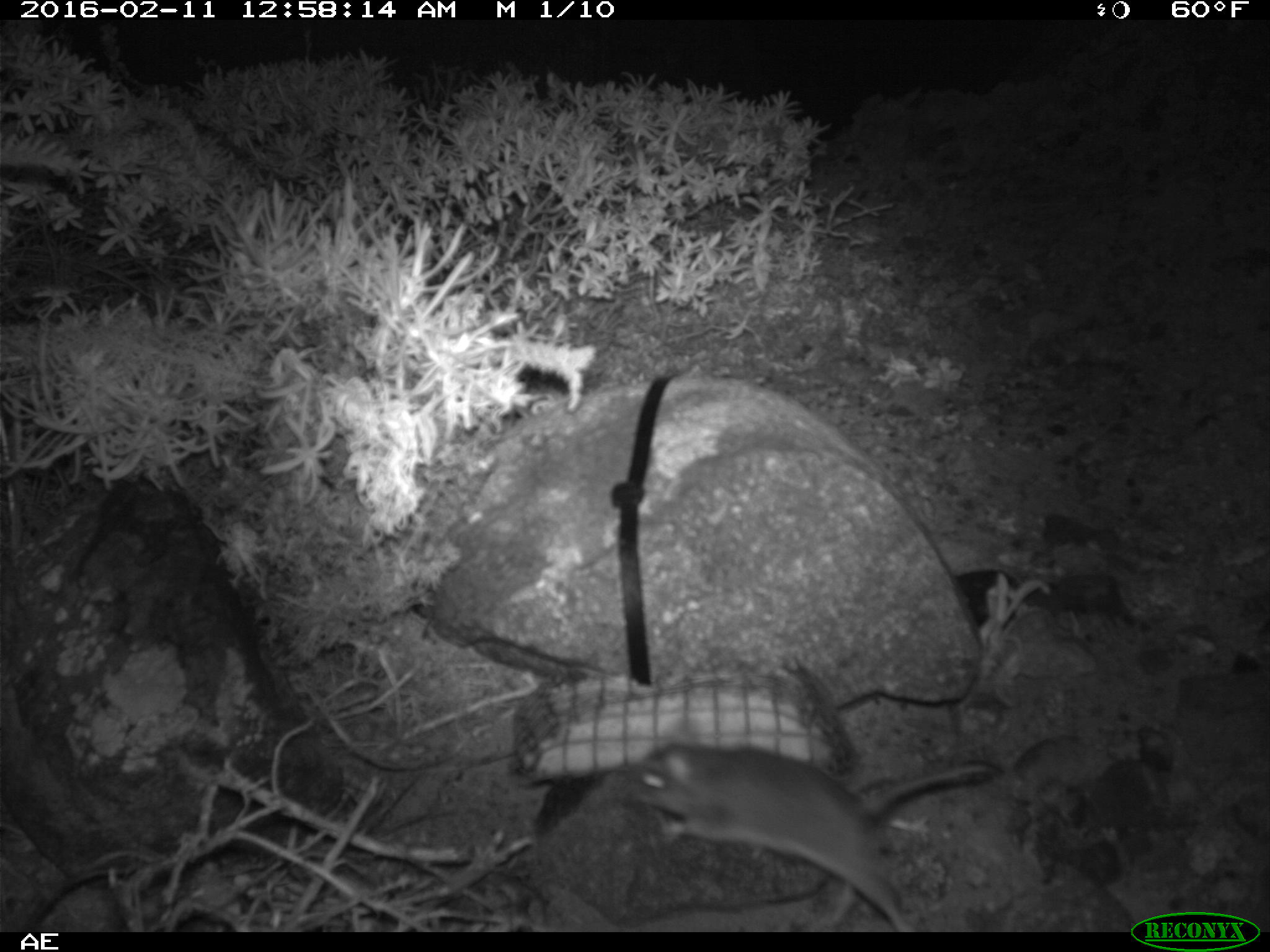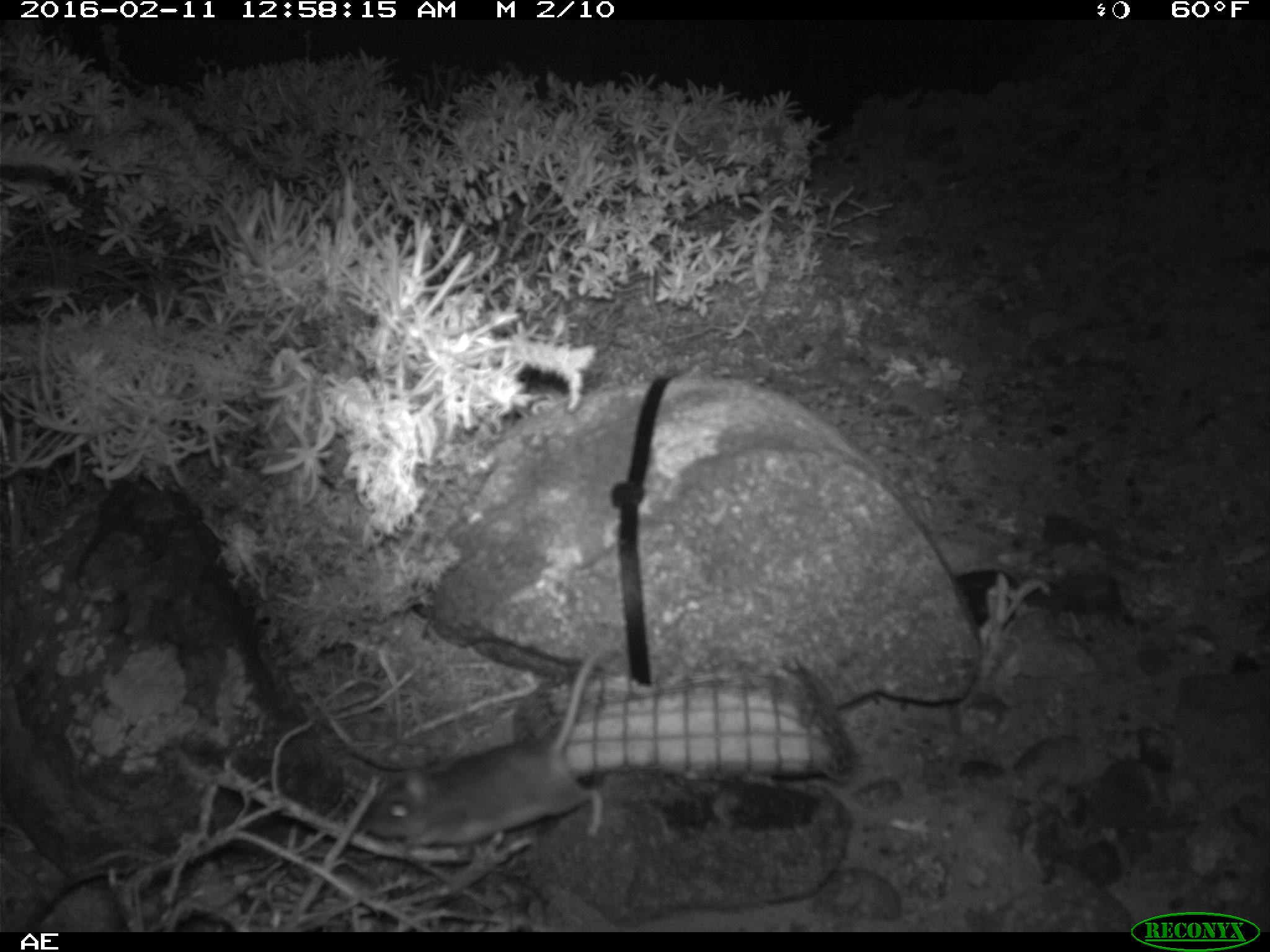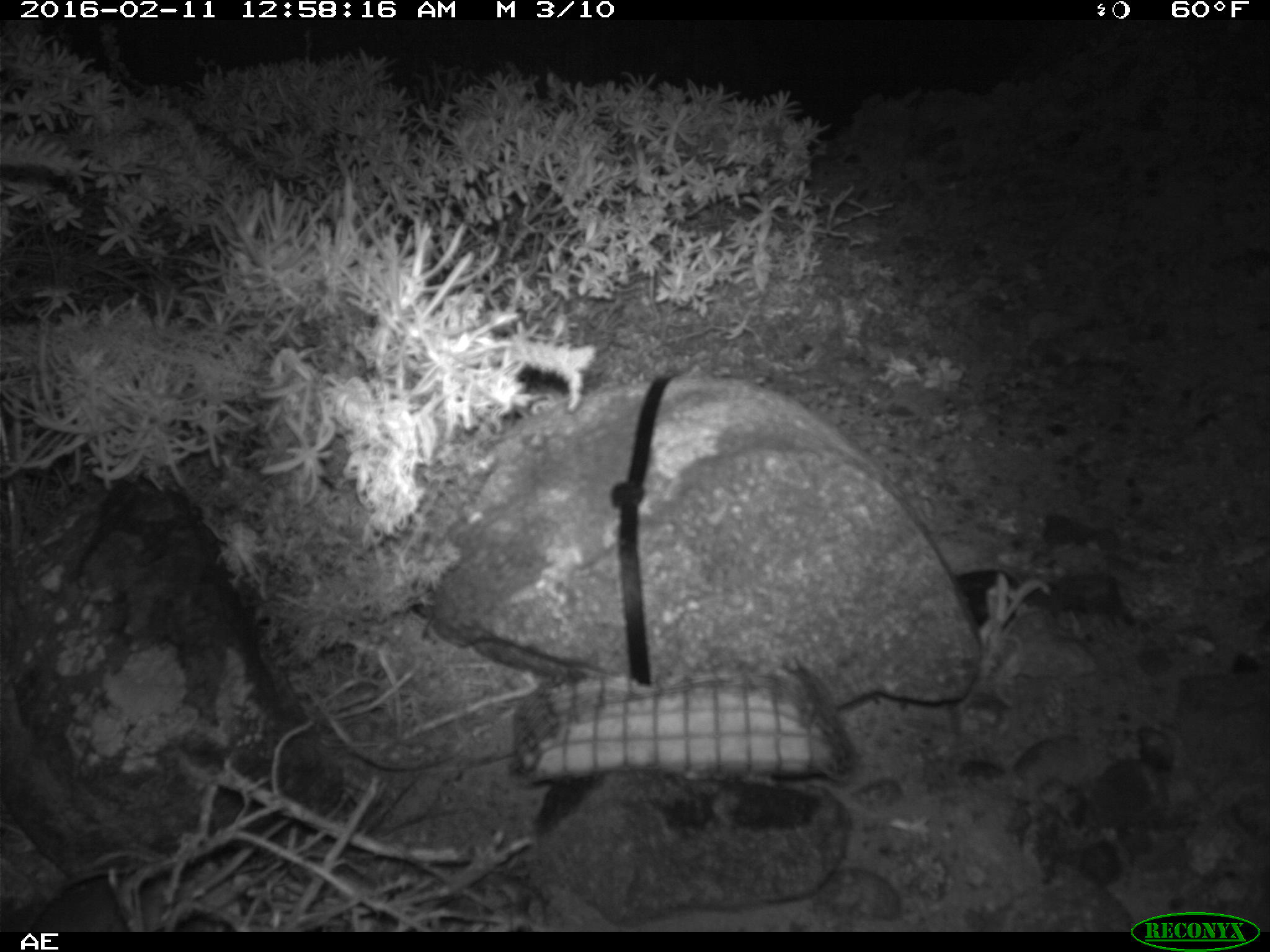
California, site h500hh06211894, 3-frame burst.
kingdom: Animalia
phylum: Chordata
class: Mammalia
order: Rodentia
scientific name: Rodentia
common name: rodent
Rodent (Rodentia).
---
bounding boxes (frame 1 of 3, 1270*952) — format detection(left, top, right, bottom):
rodent: detection(622, 728, 1001, 931)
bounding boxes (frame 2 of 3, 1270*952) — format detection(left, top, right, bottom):
rodent: detection(366, 641, 613, 844)